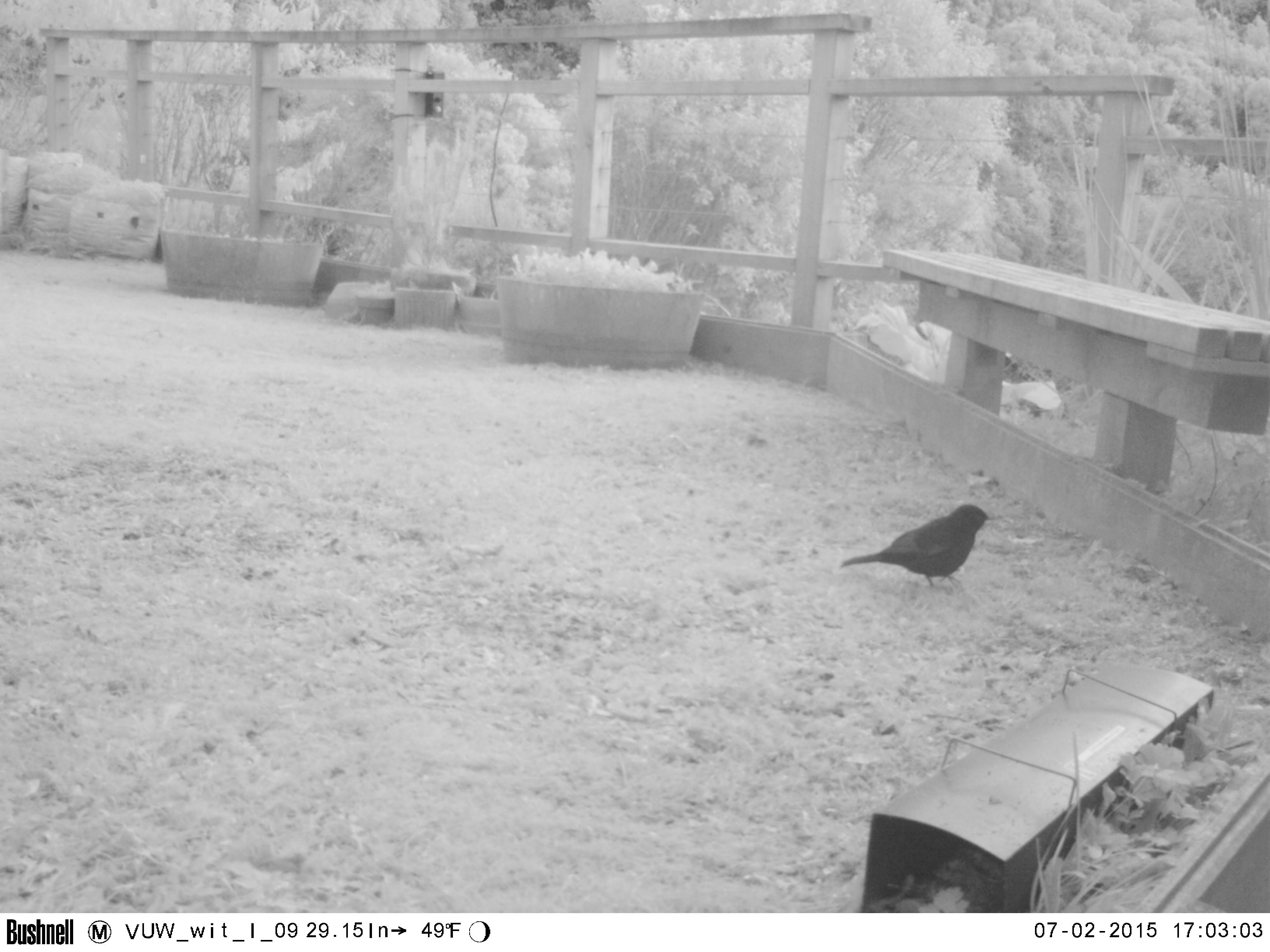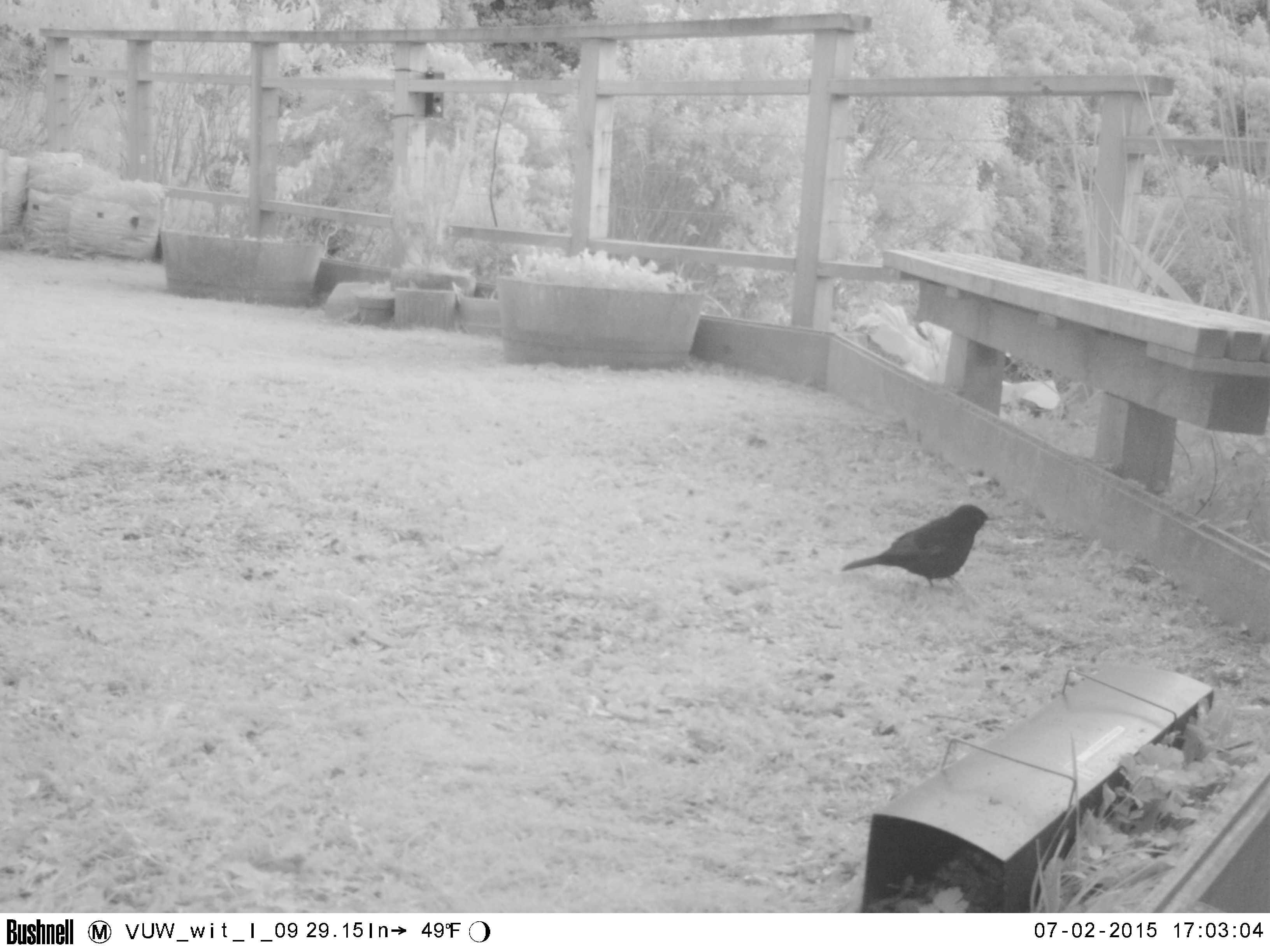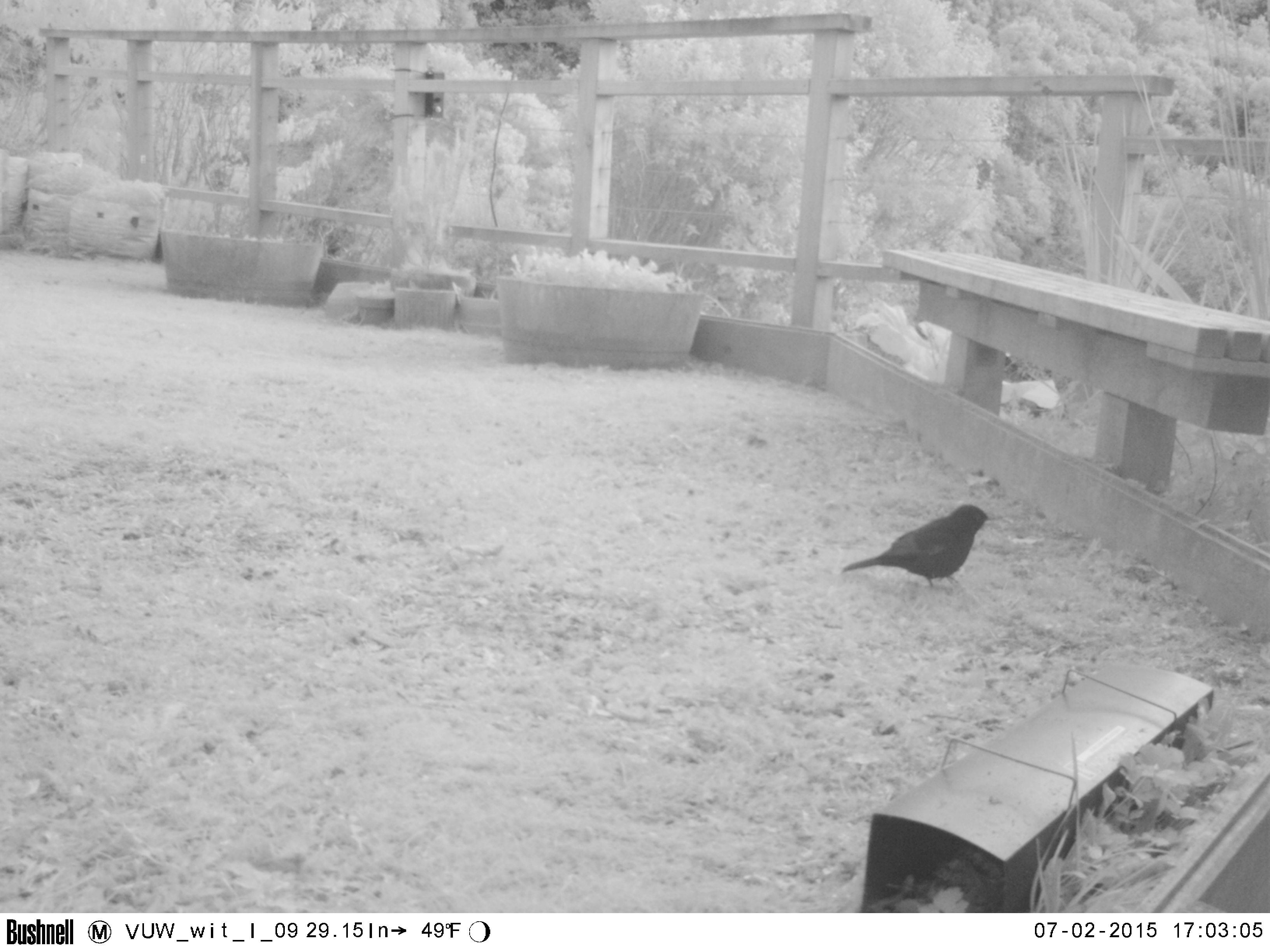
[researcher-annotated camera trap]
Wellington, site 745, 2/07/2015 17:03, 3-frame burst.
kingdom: Animalia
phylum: Chordata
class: Aves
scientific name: Aves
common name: bird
Bird (Aves).